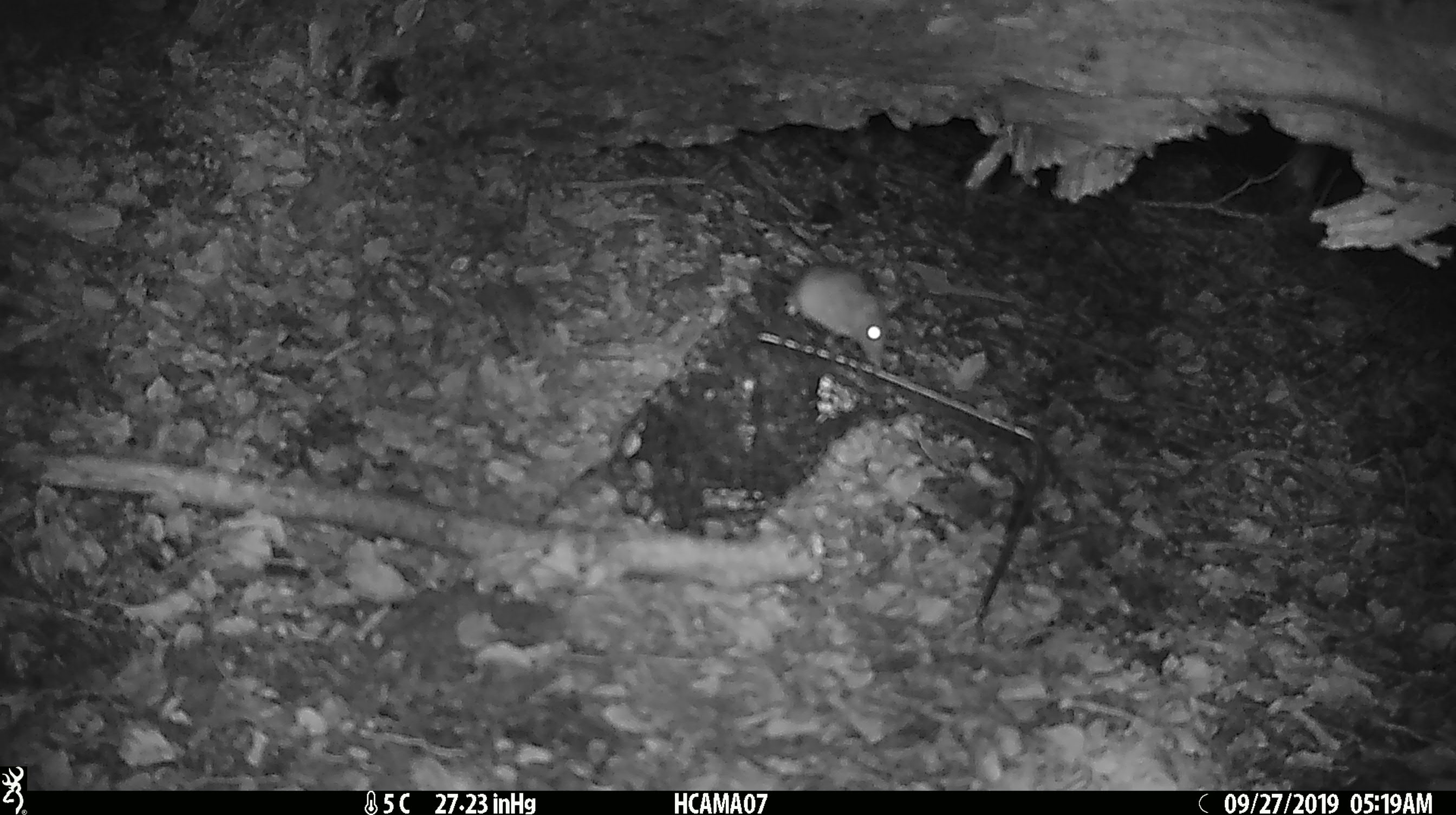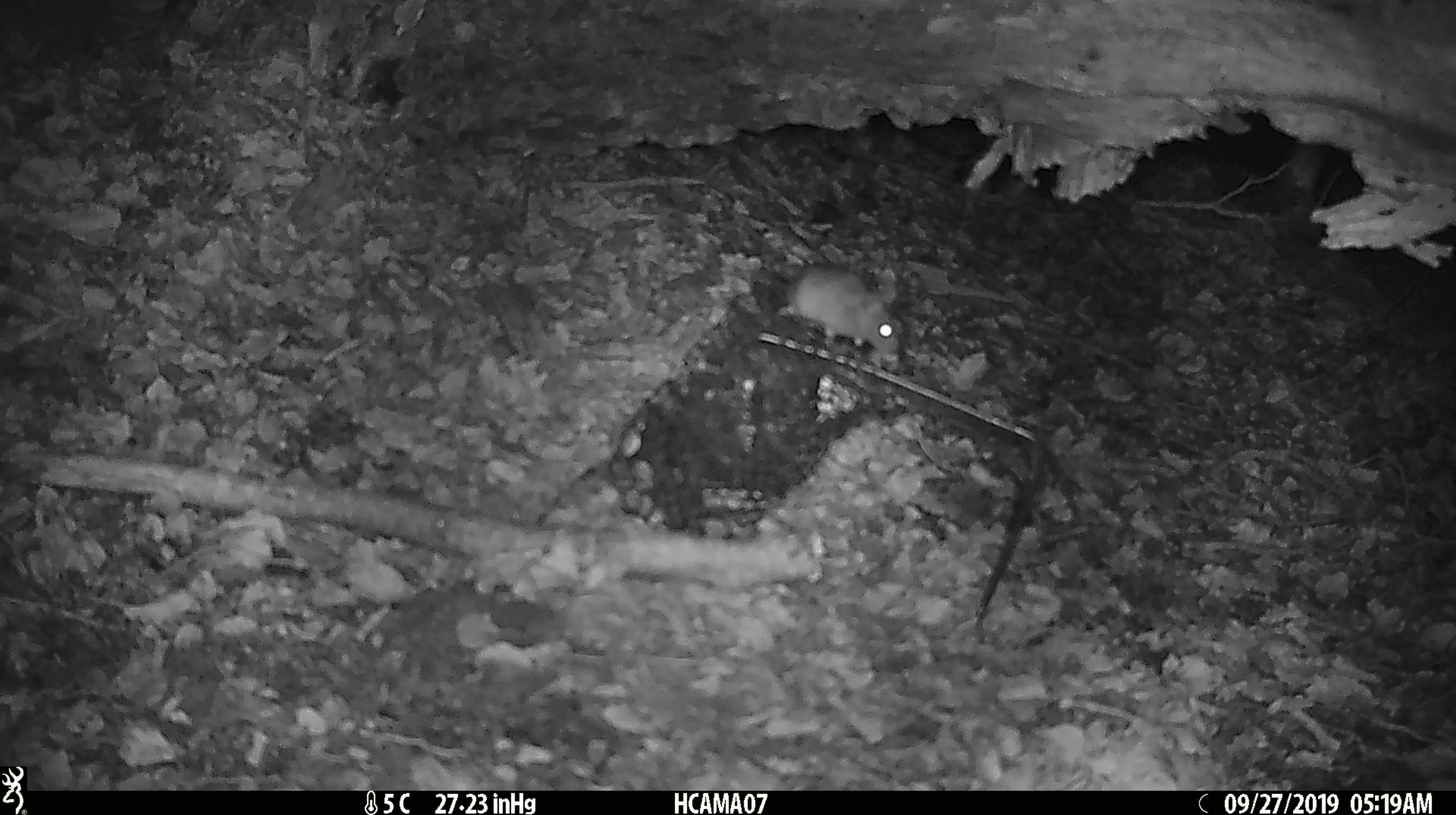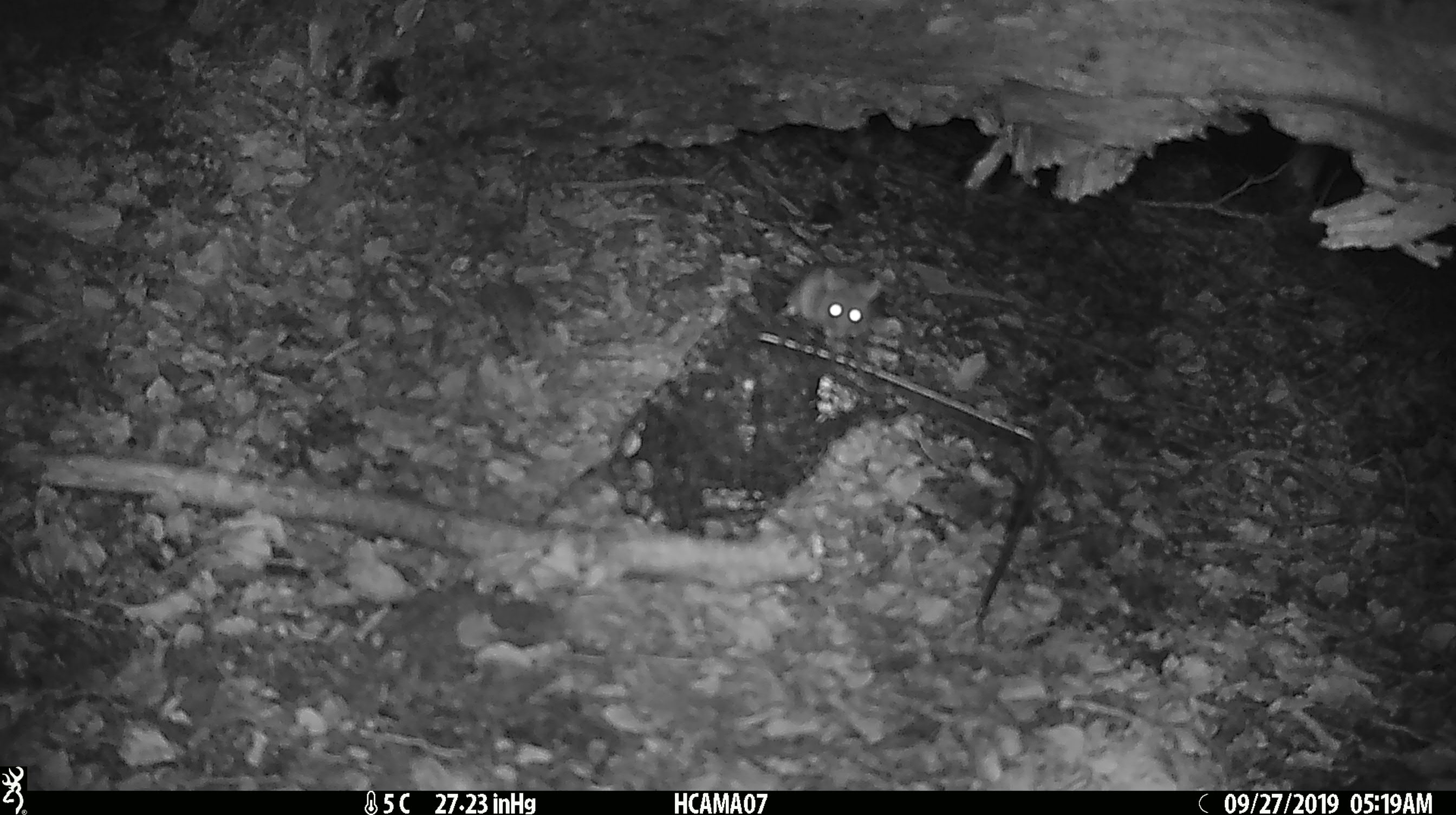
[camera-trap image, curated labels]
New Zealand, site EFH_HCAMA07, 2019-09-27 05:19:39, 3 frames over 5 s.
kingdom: Animalia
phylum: Chordata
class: Mammalia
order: Rodentia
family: Muridae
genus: Mus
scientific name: Mus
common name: mouse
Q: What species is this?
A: Mouse (Mus).